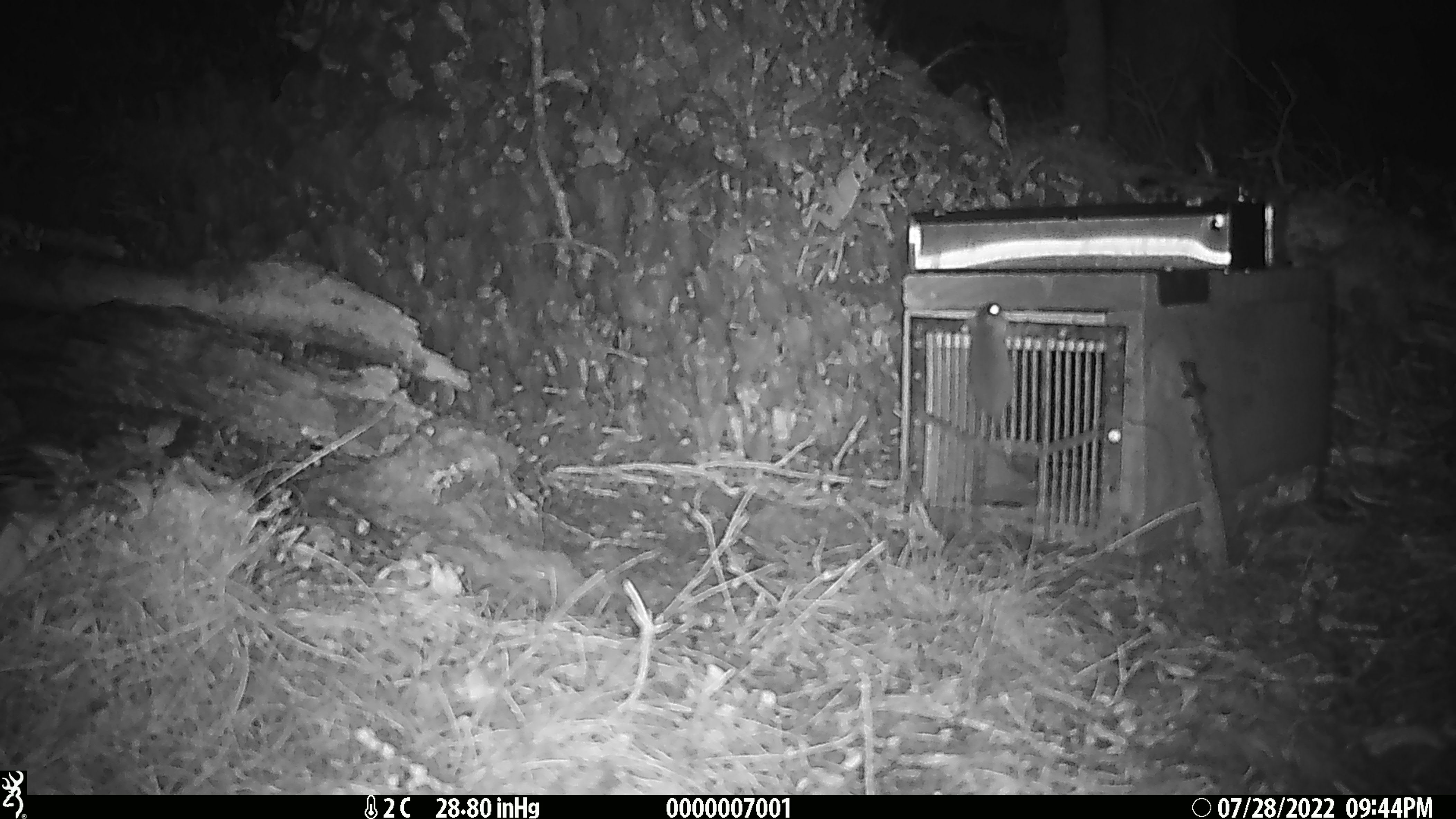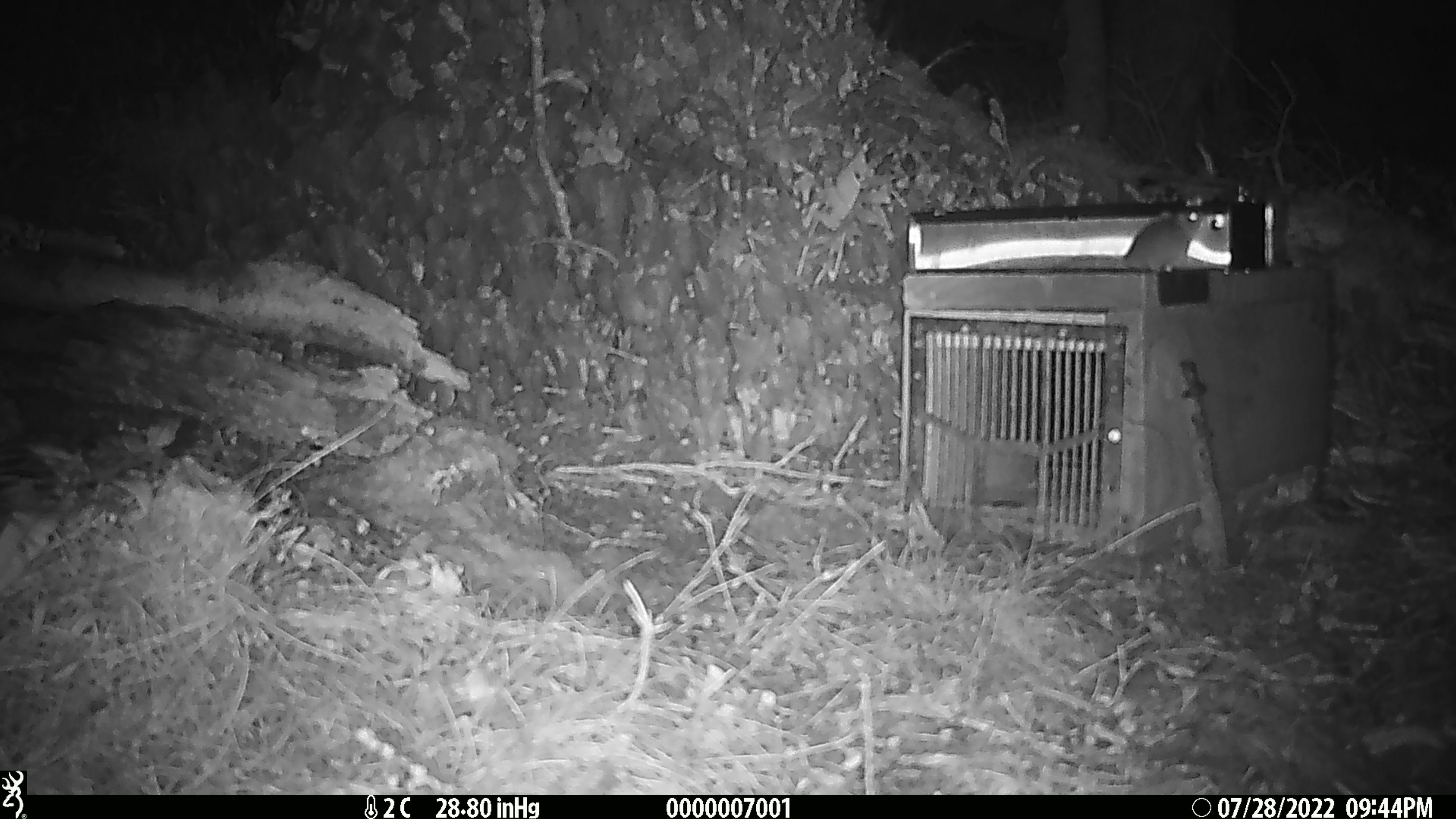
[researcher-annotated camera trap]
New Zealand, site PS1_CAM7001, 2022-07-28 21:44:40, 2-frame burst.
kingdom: Animalia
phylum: Chordata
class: Mammalia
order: Rodentia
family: Muridae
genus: Mus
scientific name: Mus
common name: mouse